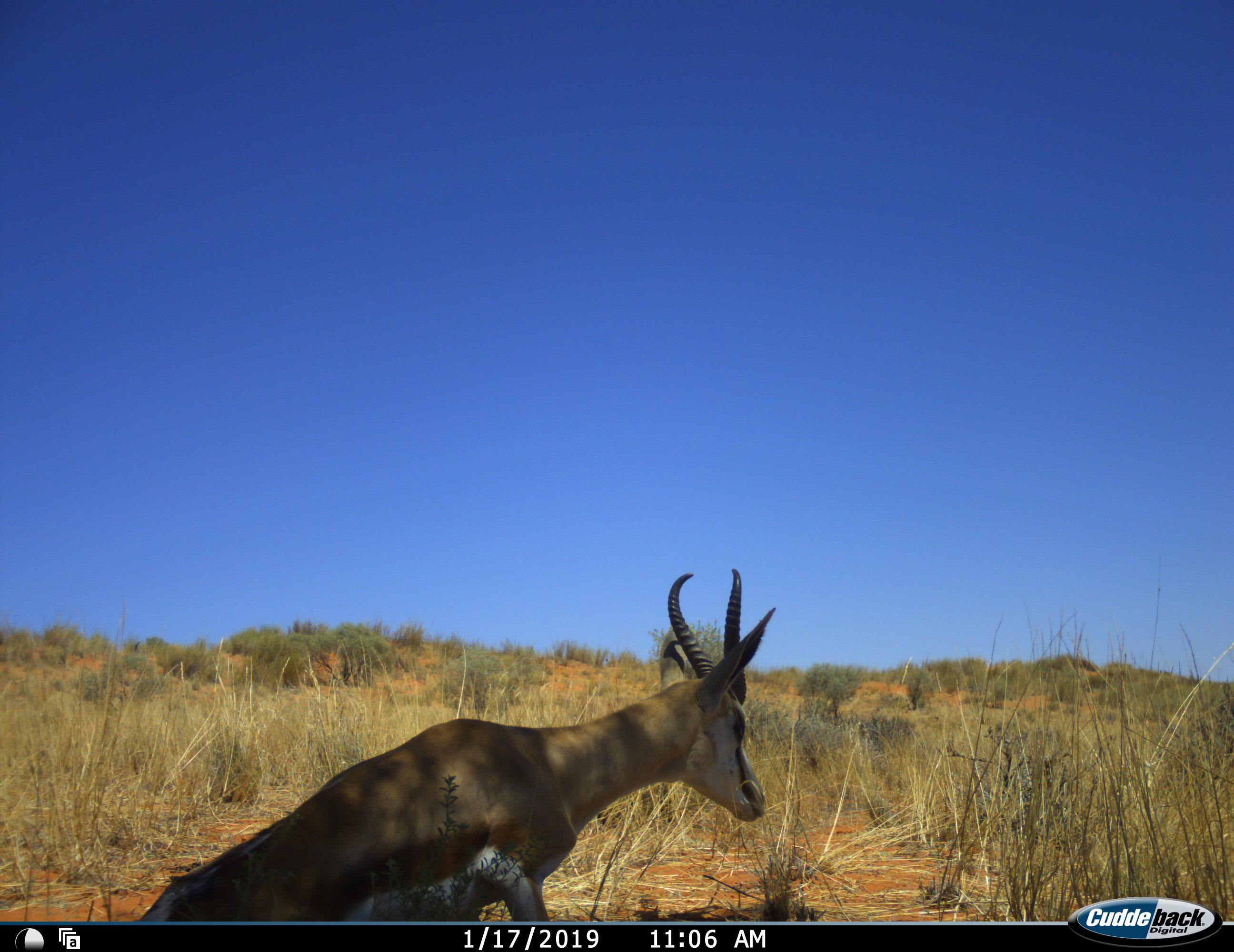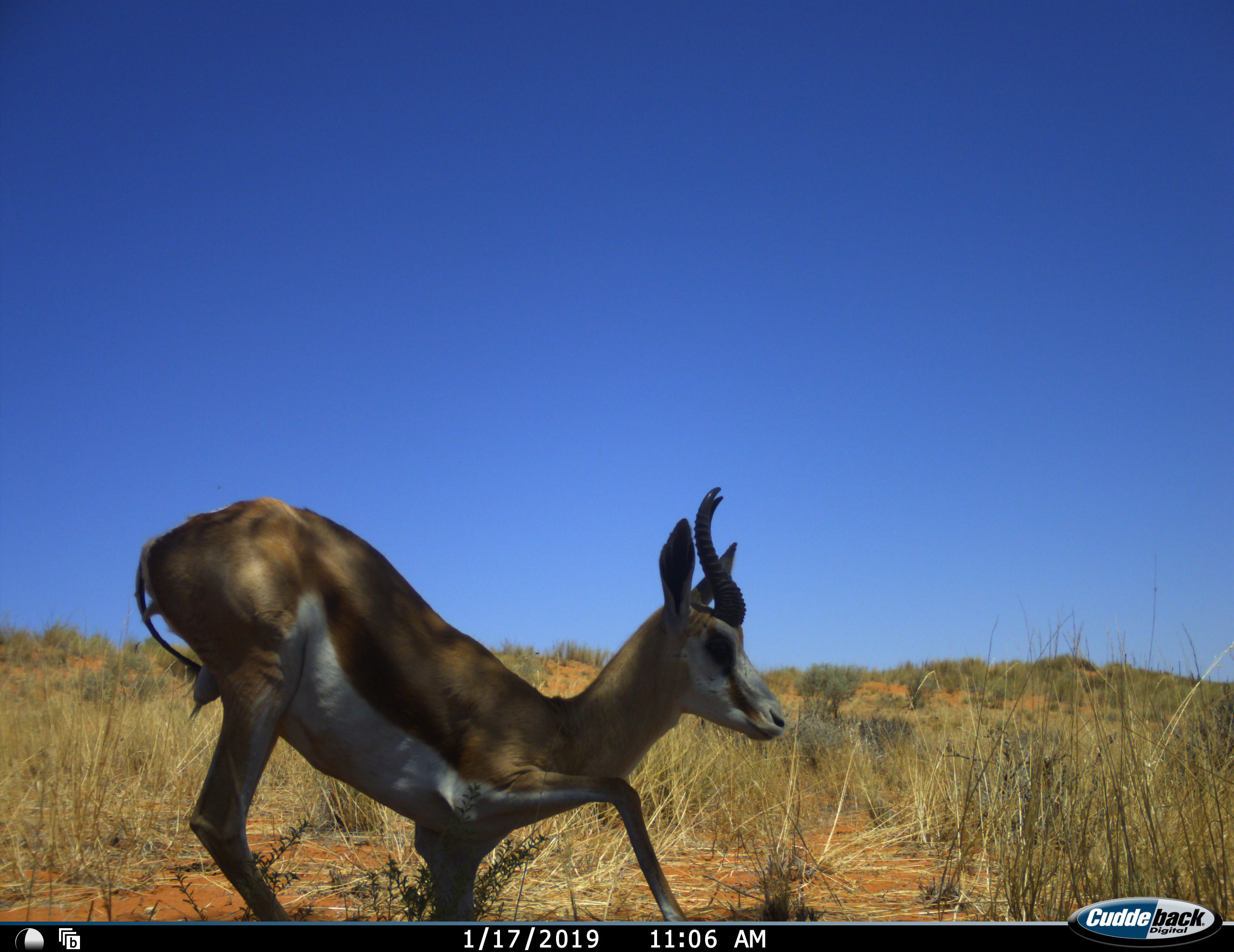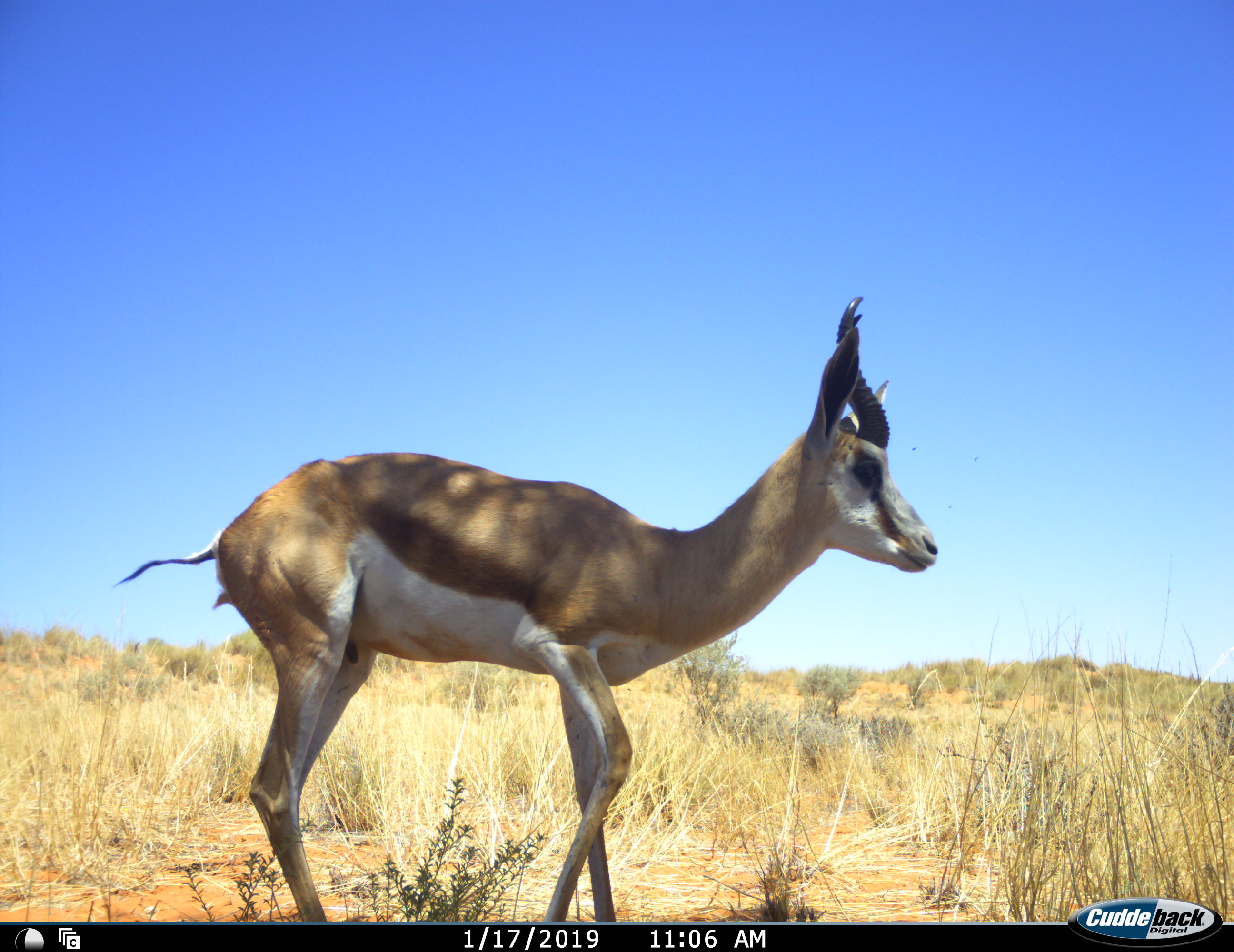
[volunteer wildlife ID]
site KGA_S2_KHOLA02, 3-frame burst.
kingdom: Animalia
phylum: Chordata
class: Mammalia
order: Artiodactyla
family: Bovidae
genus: Antidorcas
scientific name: Antidorcas marsupialis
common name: springbok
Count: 1.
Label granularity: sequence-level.